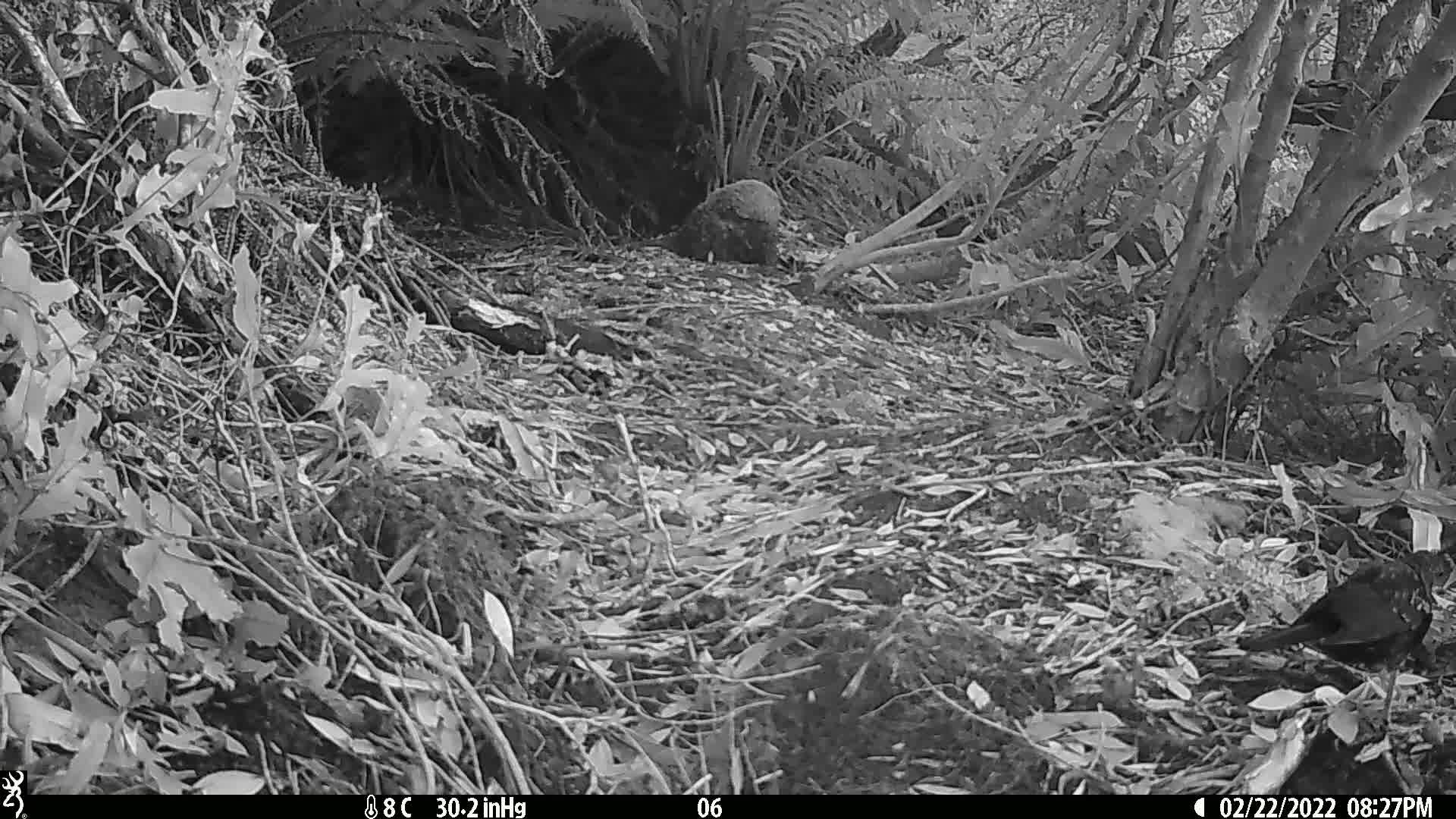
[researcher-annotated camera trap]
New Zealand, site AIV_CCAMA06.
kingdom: Animalia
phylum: Chordata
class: Aves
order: Passeriformes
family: Turdidae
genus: Turdus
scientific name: Turdus merula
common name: eurasian blackbird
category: blackbird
Blackbird (eurasian blackbird) (Turdus merula).